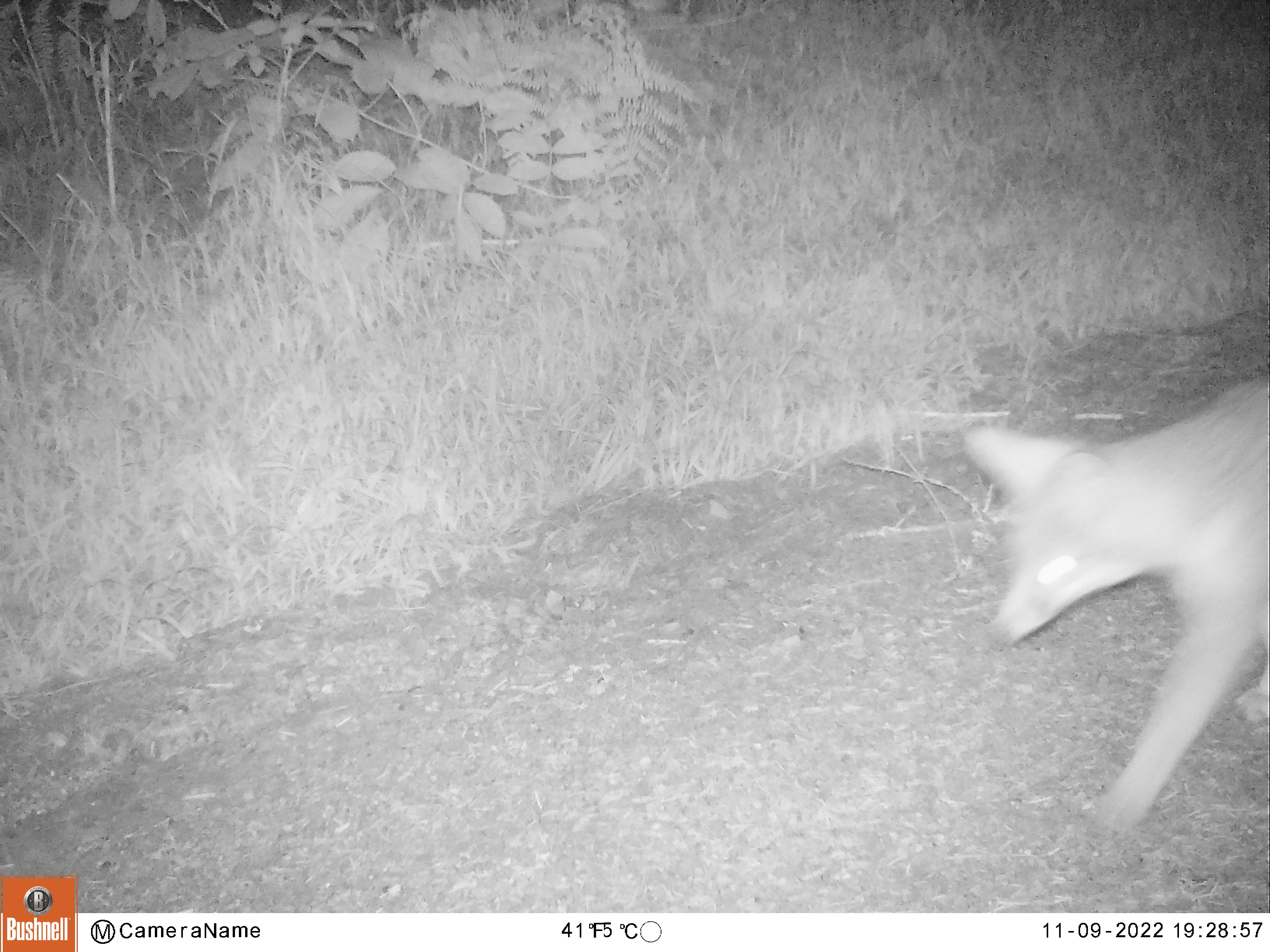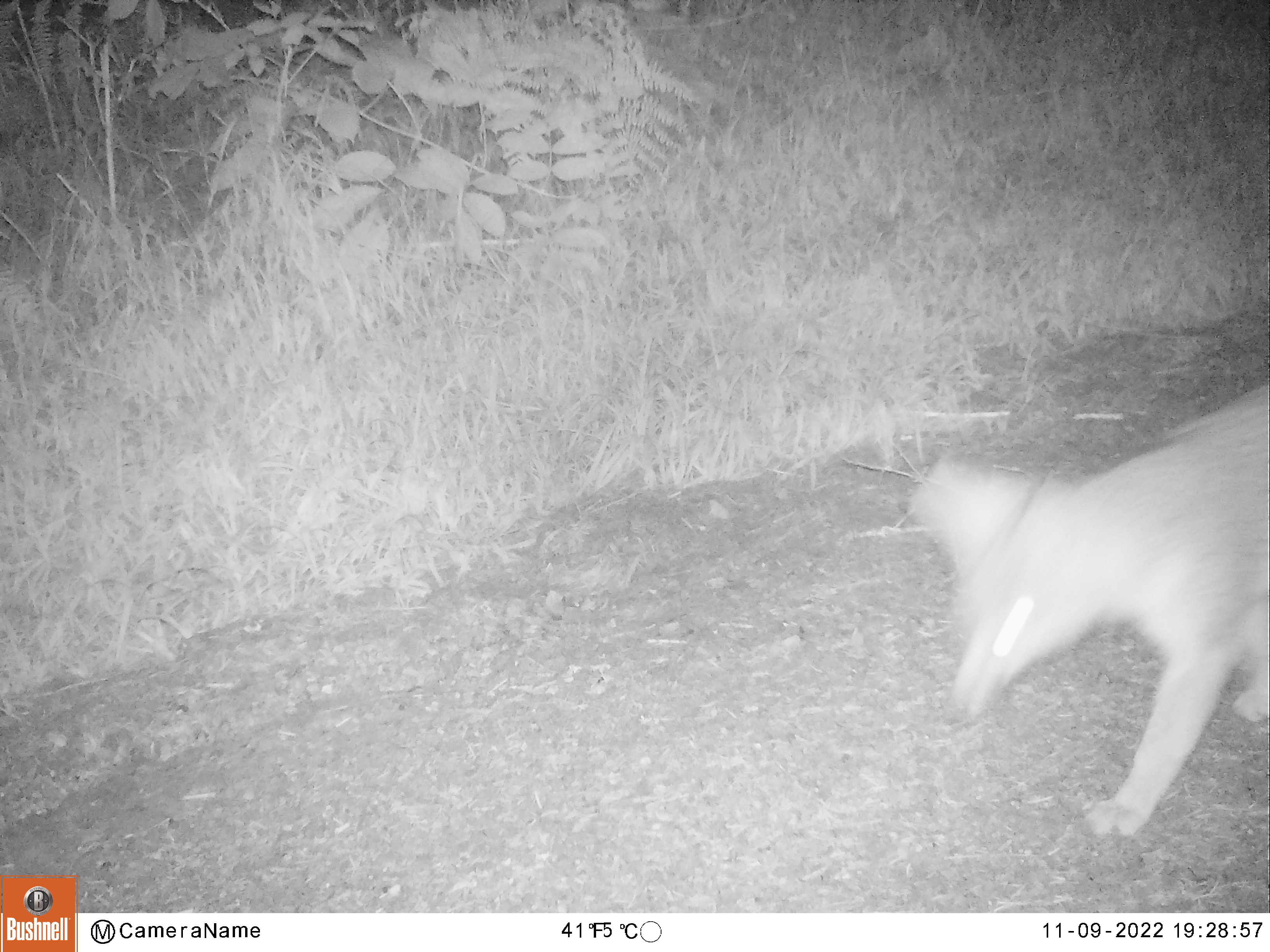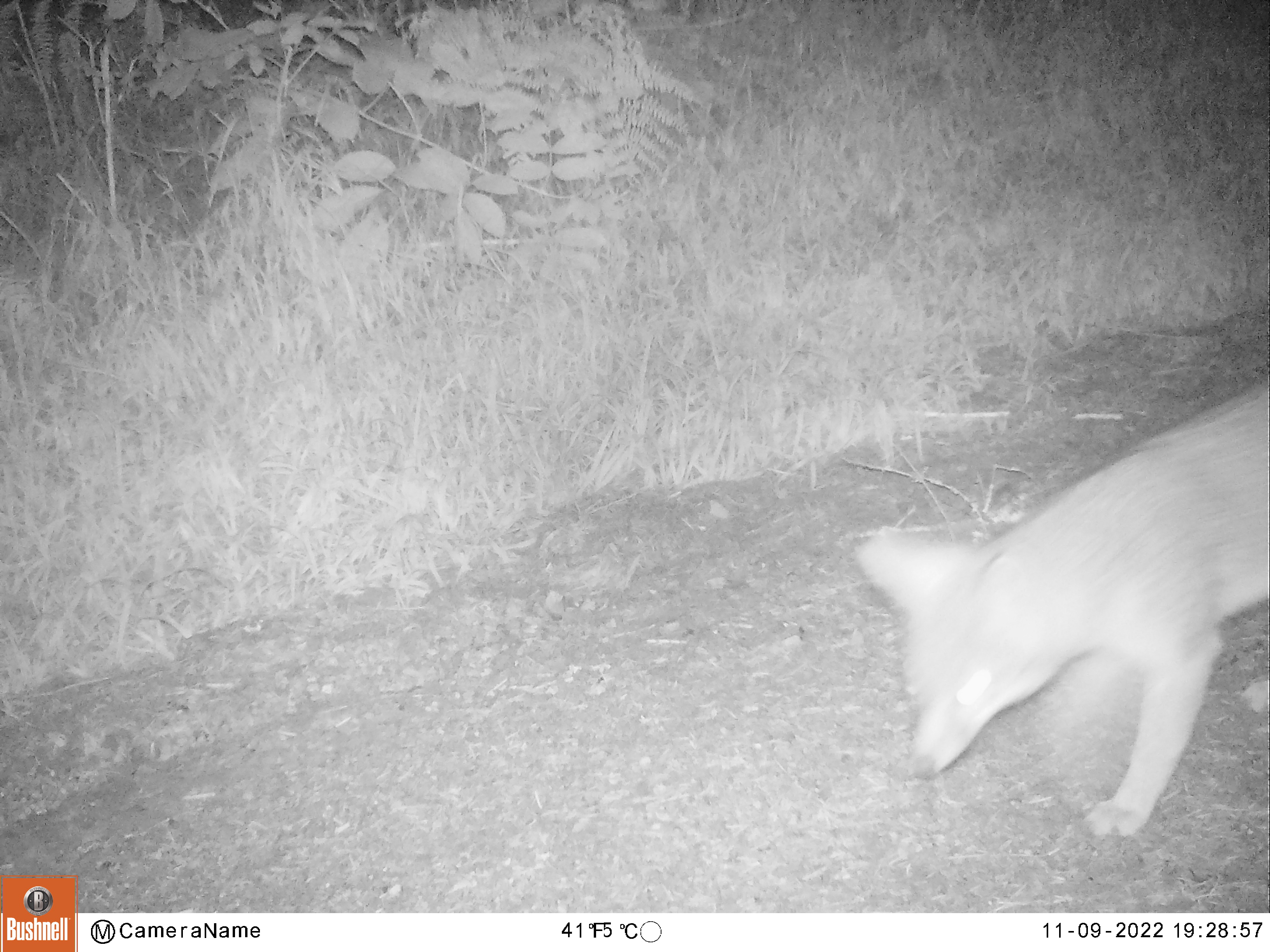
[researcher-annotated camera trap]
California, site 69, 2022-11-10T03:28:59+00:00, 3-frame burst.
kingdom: Animalia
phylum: Chordata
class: Mammalia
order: Carnivora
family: Canidae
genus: Urocyon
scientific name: Urocyon cinereoargenteus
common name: gray fox